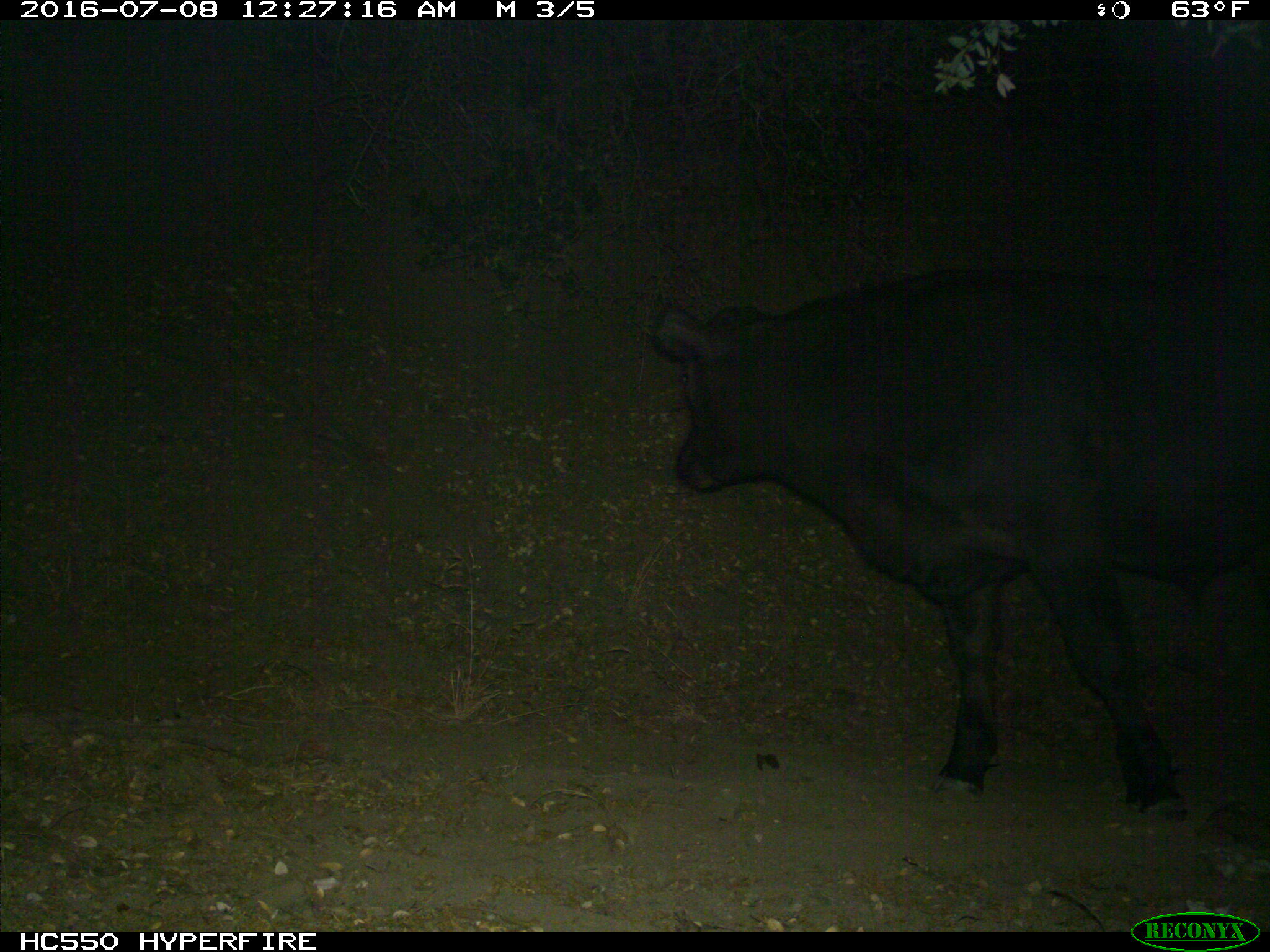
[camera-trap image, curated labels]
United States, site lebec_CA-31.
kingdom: Animalia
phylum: Chordata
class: Mammalia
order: Artiodactyla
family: Bovidae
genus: Bos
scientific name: Bos taurus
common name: domestic cow